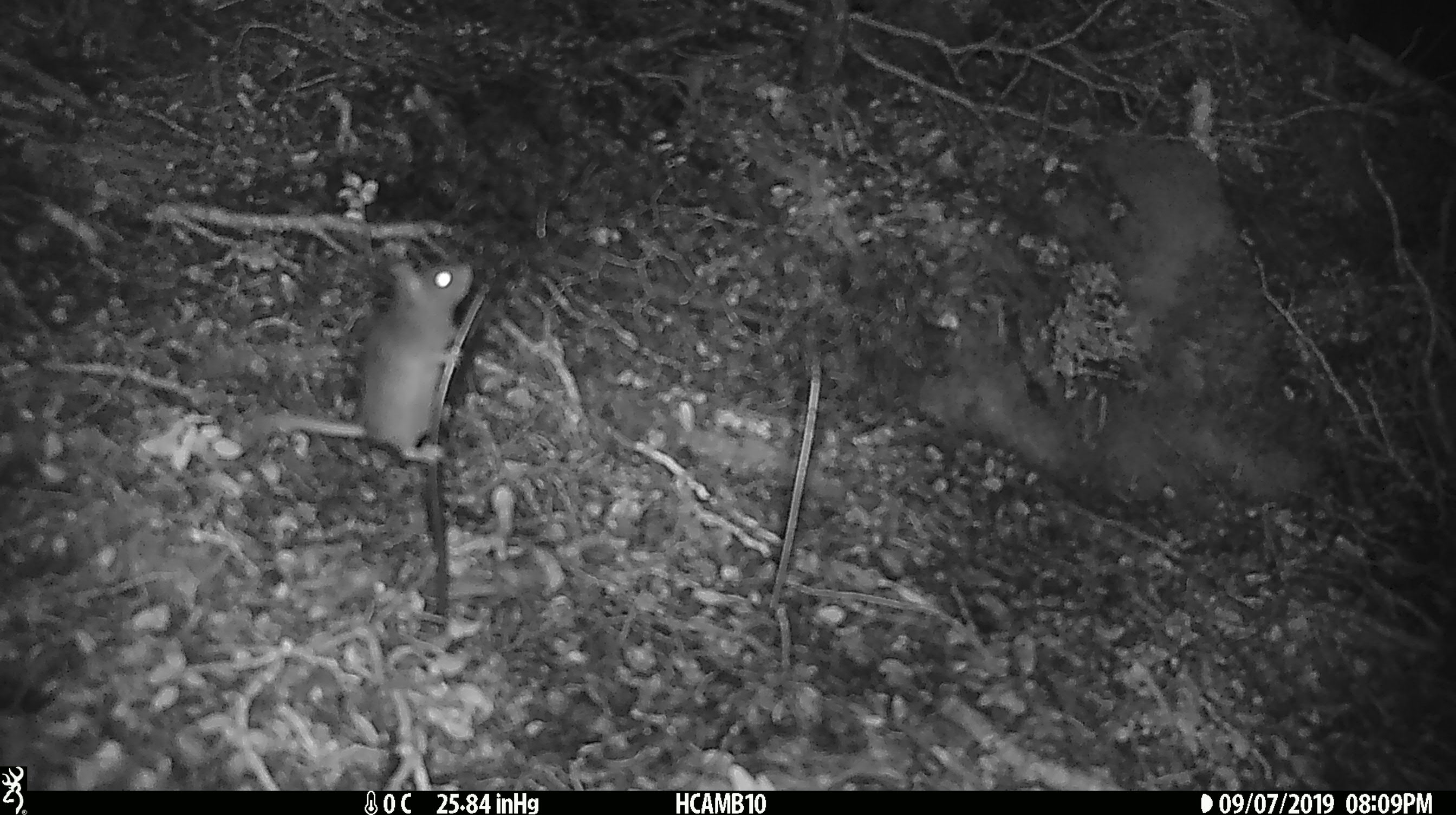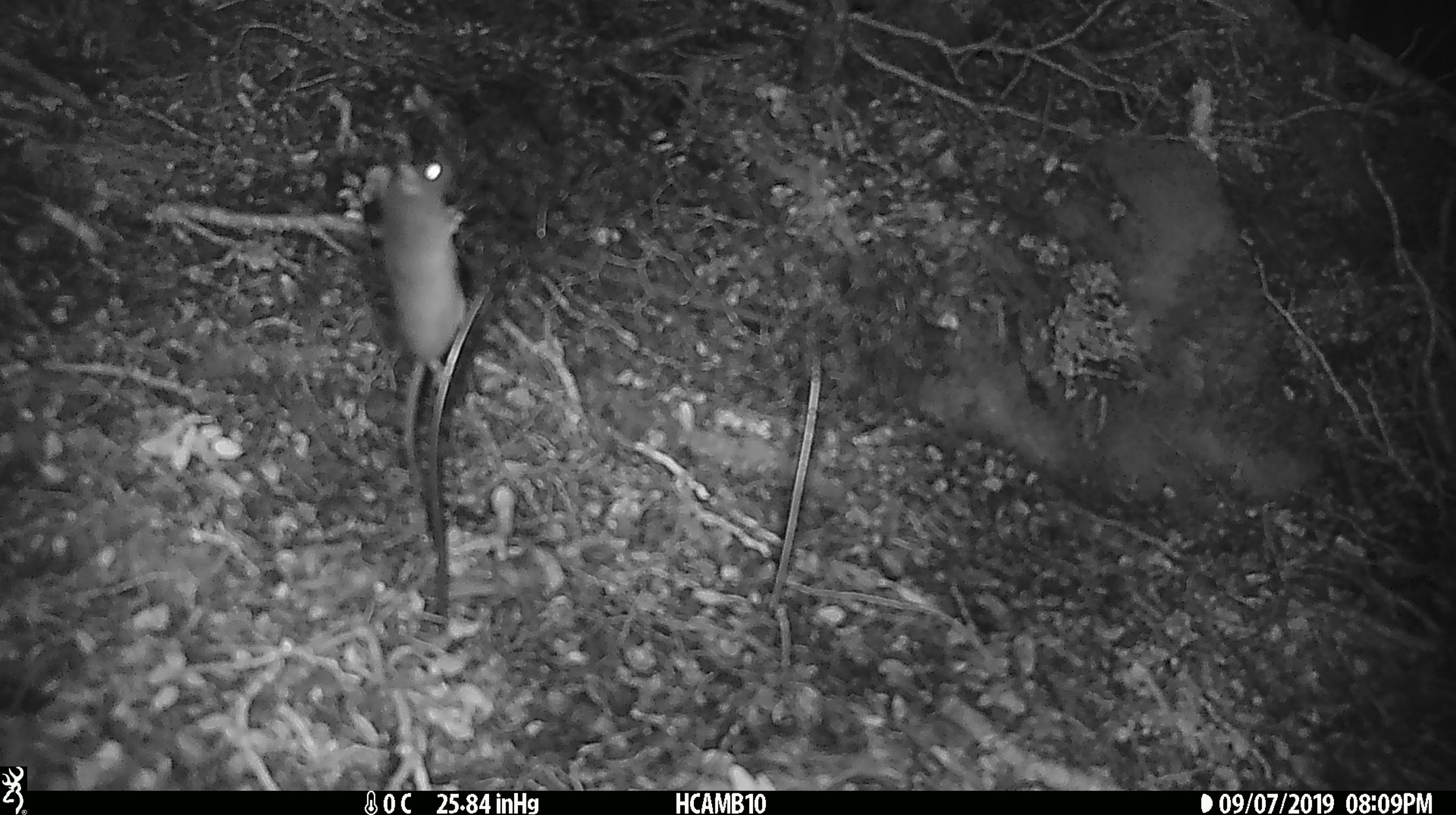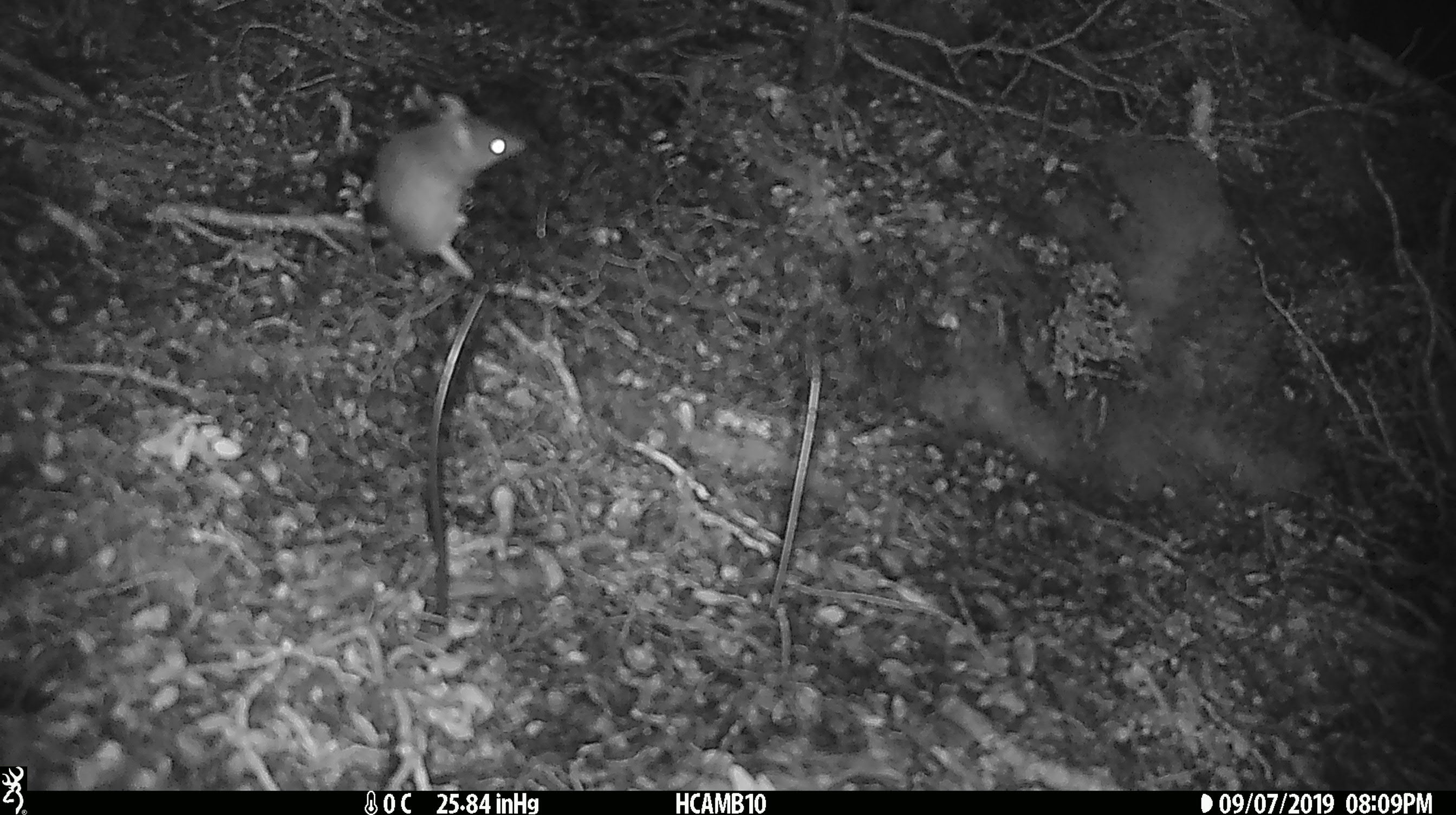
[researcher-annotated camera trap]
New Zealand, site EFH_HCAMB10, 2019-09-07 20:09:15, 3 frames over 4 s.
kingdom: Animalia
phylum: Chordata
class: Mammalia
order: Rodentia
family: Muridae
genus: Mus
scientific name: Mus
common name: mouse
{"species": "mouse (Mus)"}